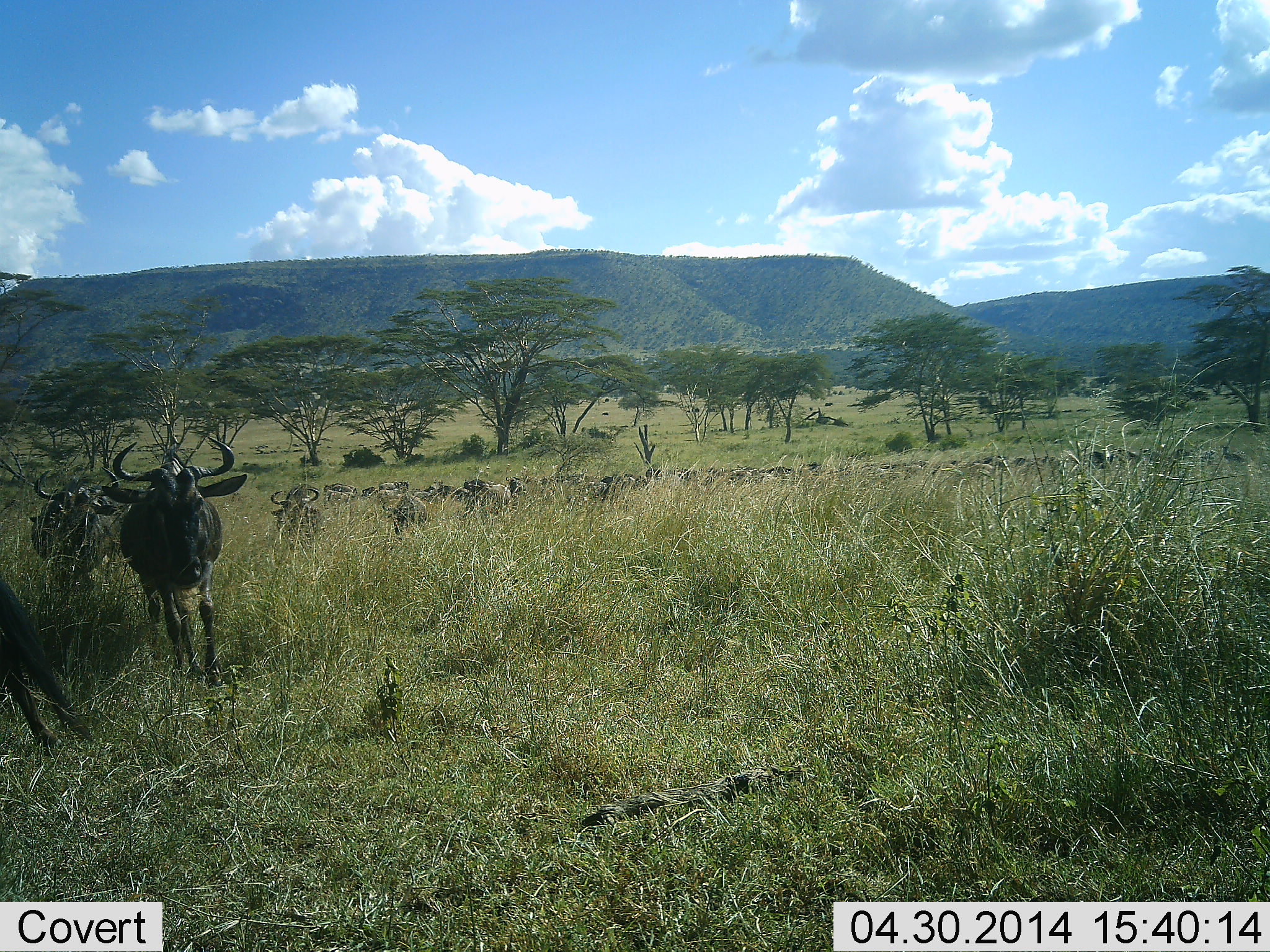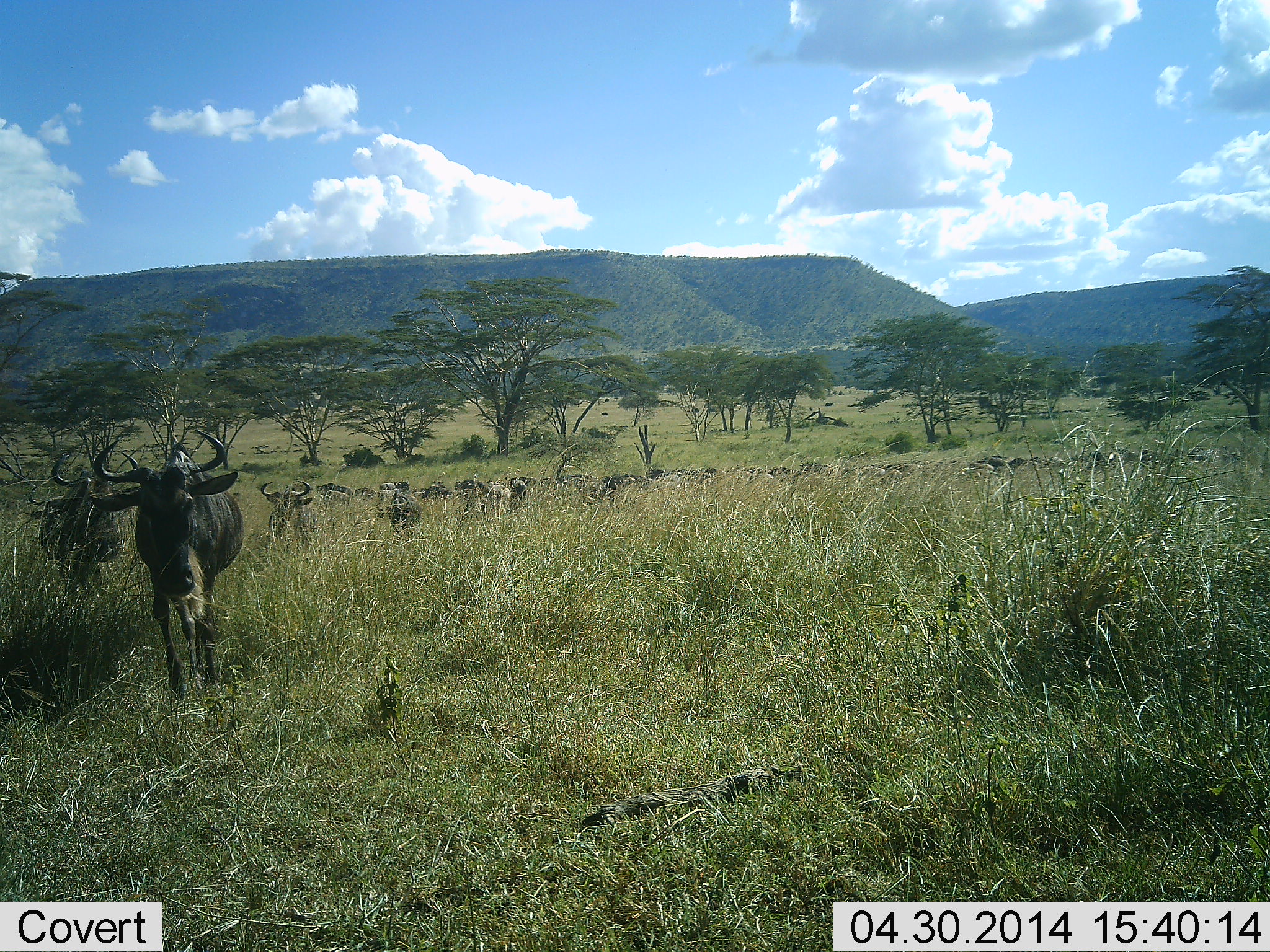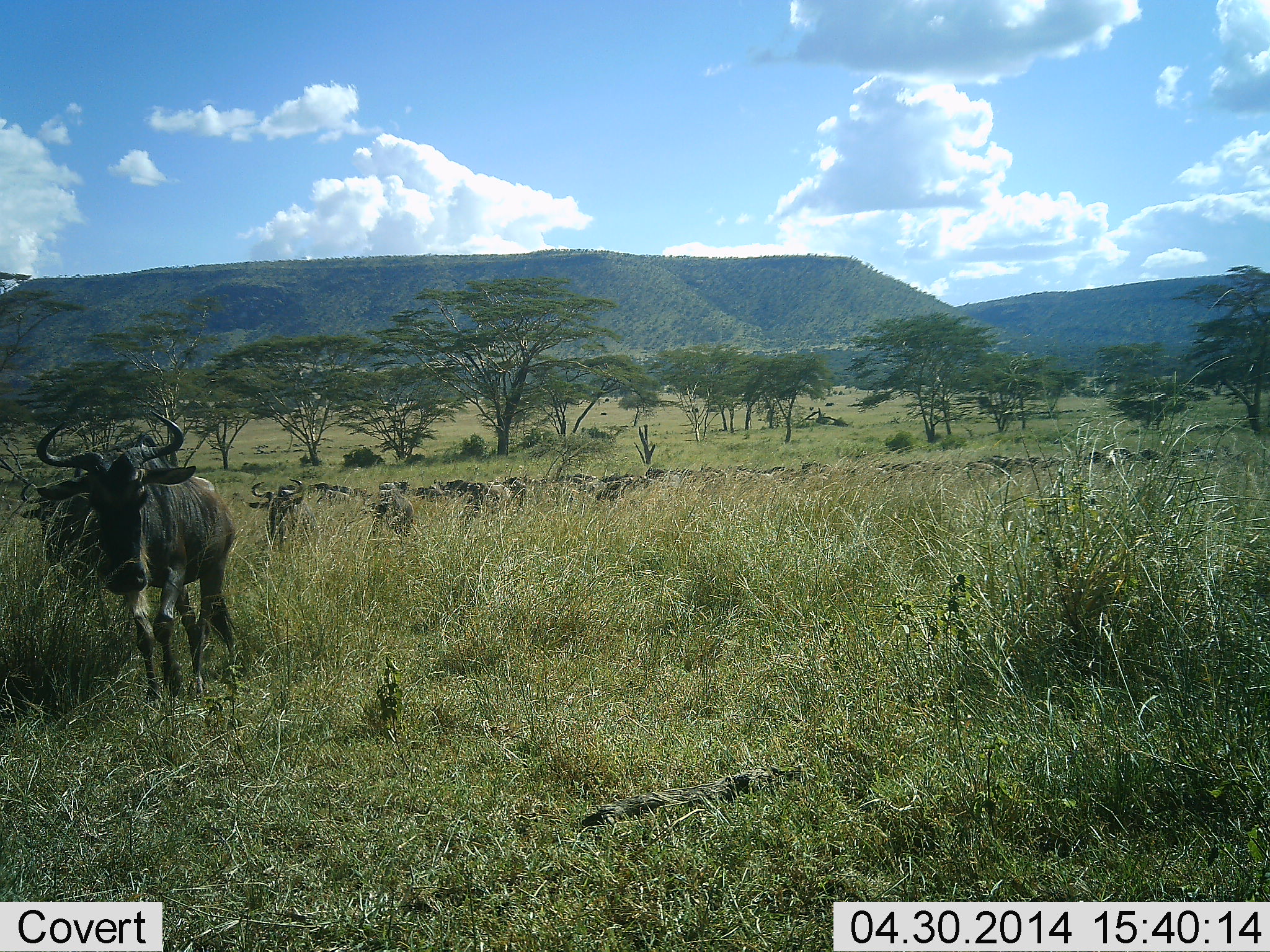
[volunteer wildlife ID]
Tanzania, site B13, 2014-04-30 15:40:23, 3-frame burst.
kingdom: Animalia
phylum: Chordata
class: Mammalia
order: Artiodactyla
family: Bovidae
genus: Connochaetes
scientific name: Connochaetes taurinus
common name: blue wildebeest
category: wildebeest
Wildebeest (blue wildebeest) (Connochaetes taurinus), count 11-50. Behavior (volunteer vote fractions): standing 16%, resting 6%, moving 94%, interacting 3%. Young present (vote fraction): 0%. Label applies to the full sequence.